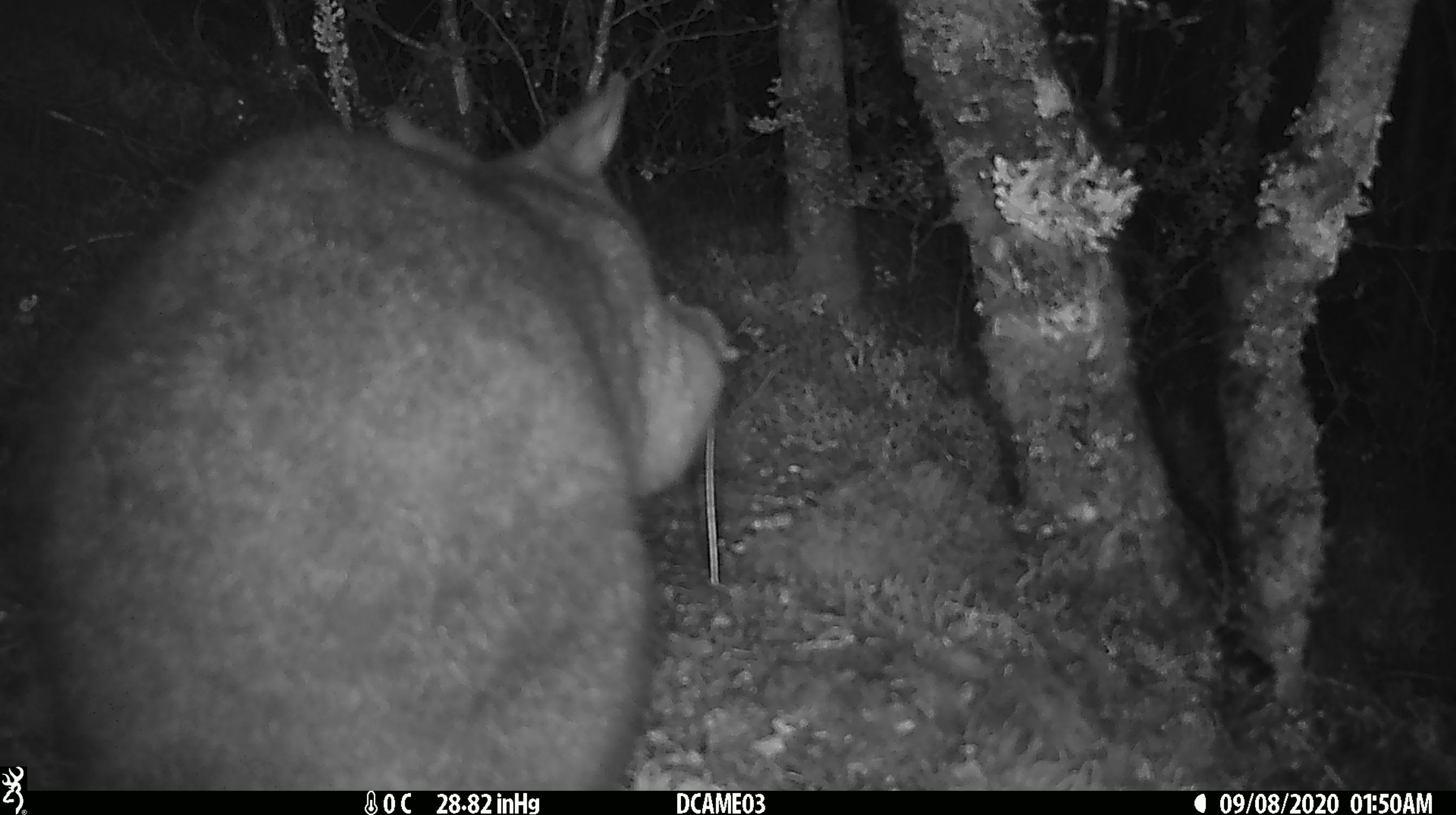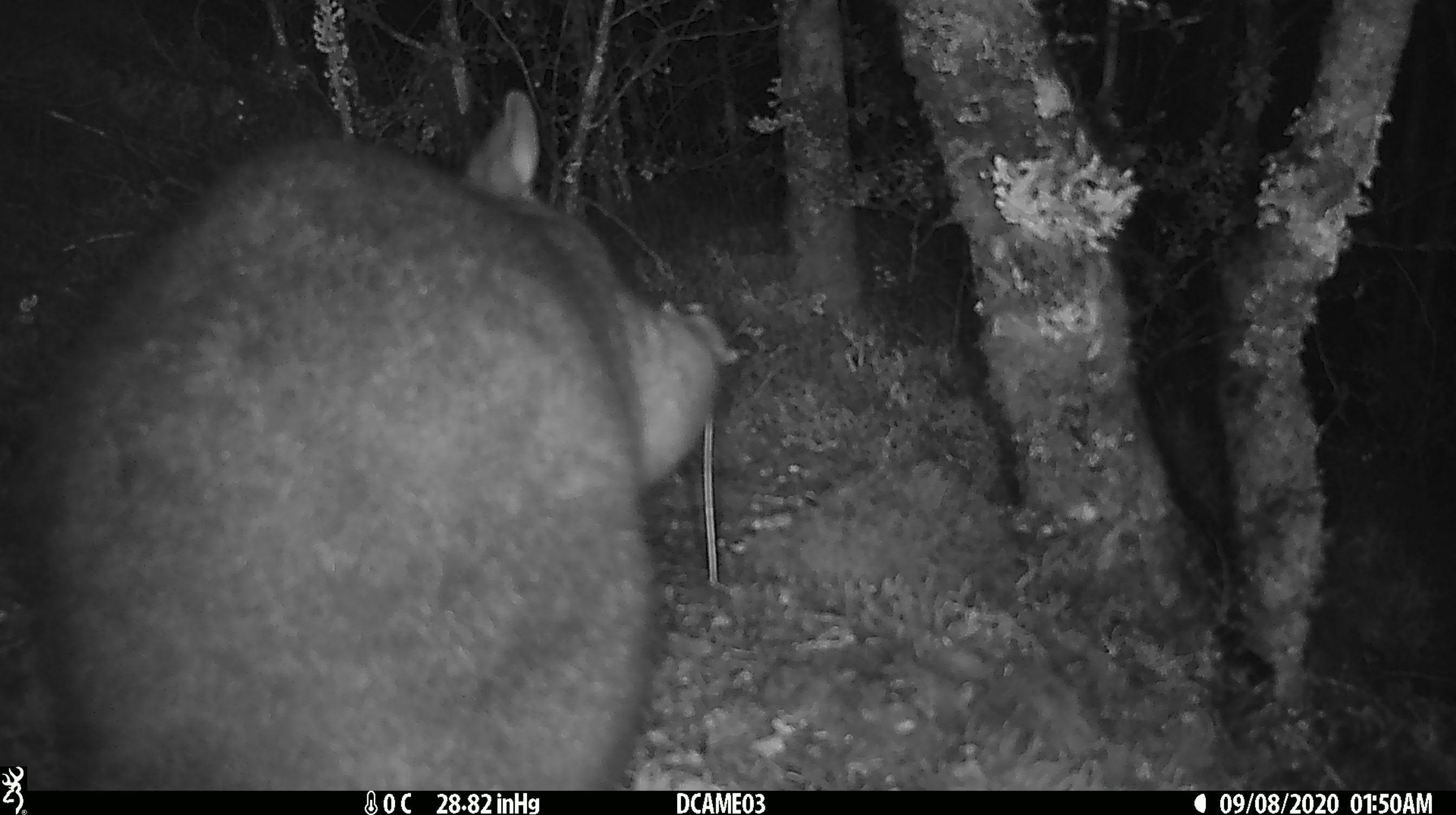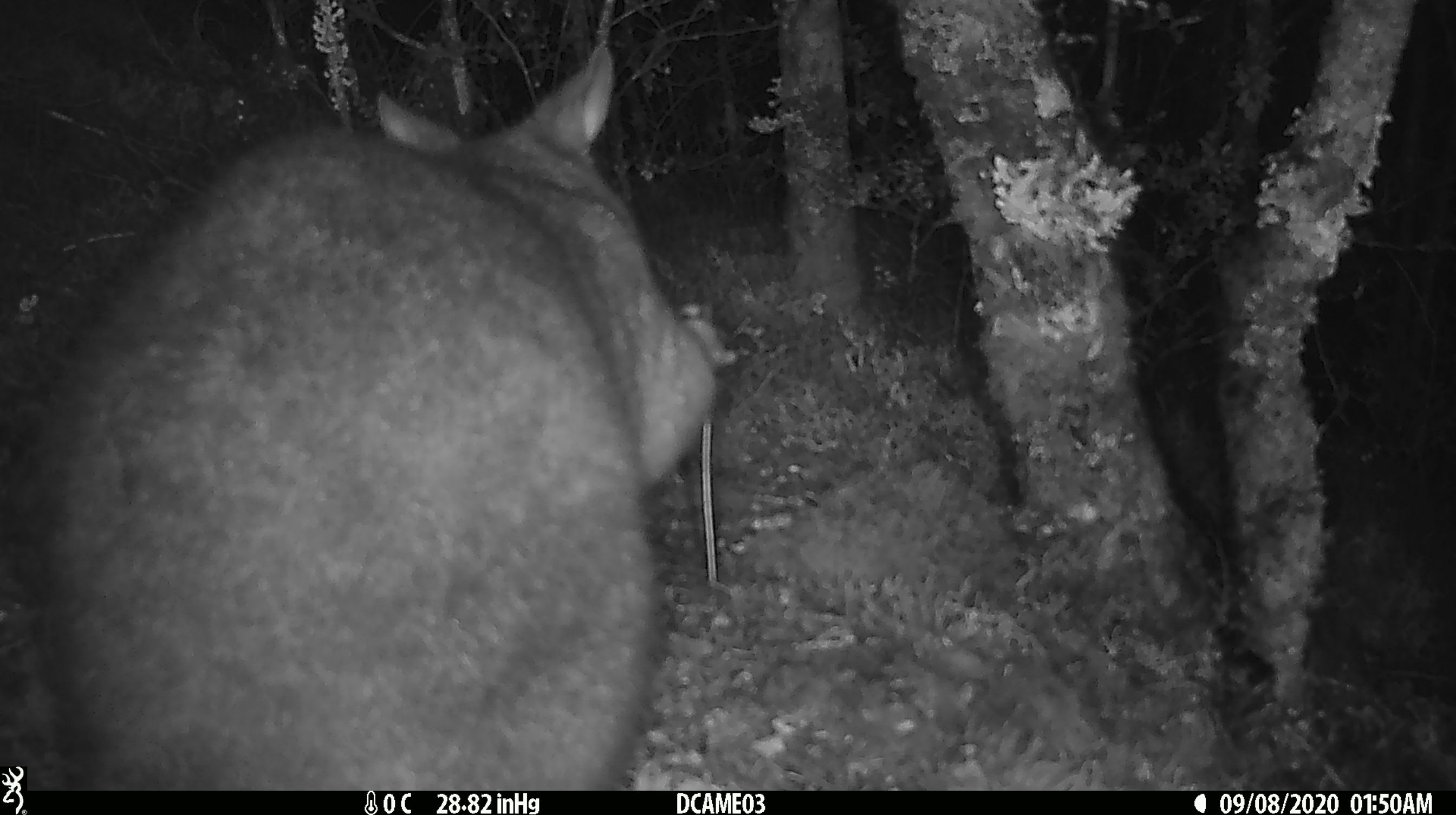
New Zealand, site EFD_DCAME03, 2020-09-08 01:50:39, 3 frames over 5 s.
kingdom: Animalia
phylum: Chordata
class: Mammalia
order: Diprotodontia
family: Phalangeridae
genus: Trichosurus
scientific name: Trichosurus vulpecula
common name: common brushtail possum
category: possum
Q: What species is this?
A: Possum (common brushtail possum) (Trichosurus vulpecula).